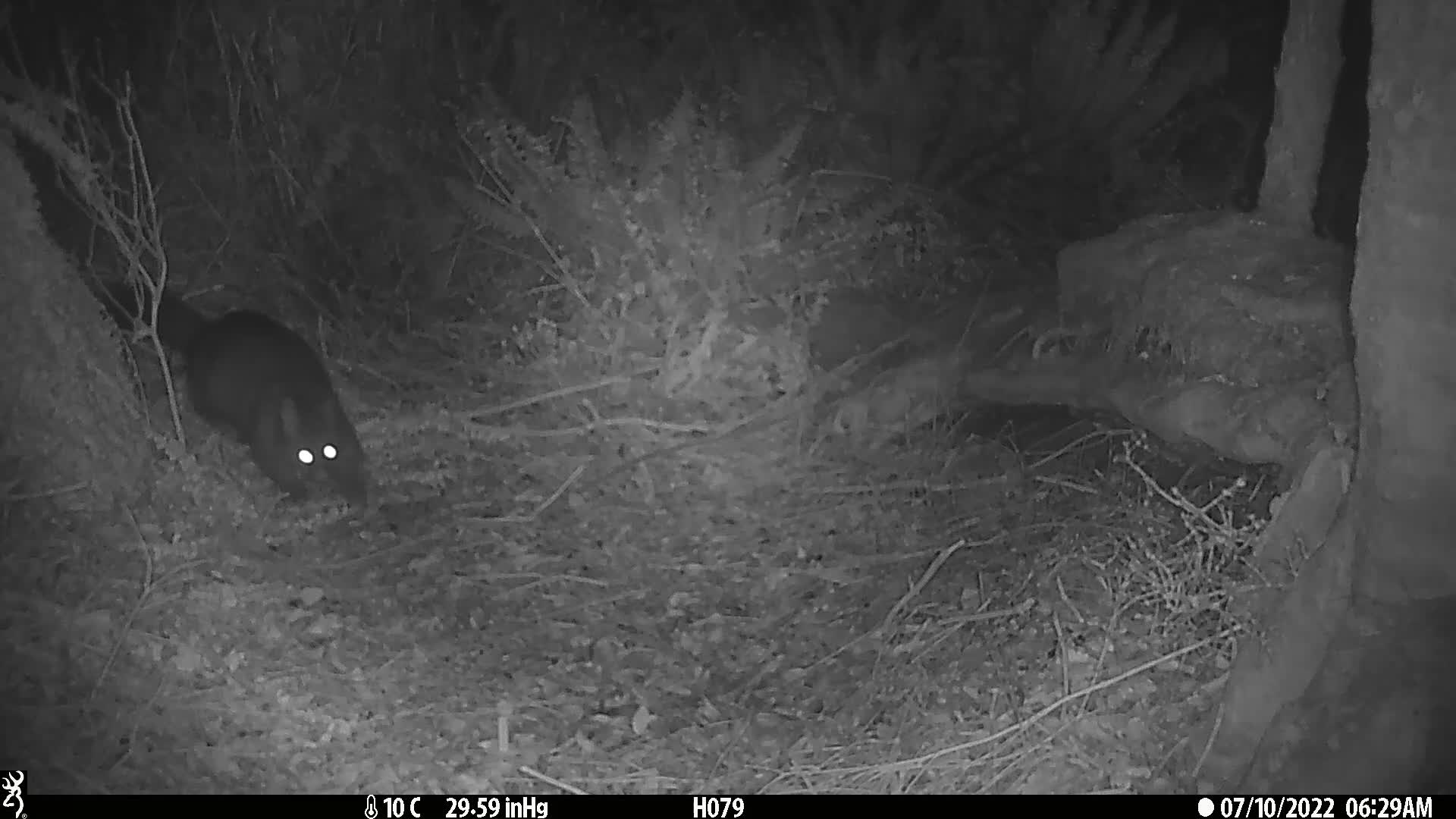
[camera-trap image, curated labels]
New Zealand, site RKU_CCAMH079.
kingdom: Animalia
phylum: Chordata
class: Mammalia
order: Diprotodontia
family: Phalangeridae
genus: Trichosurus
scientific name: Trichosurus vulpecula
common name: common brushtail possum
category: possum